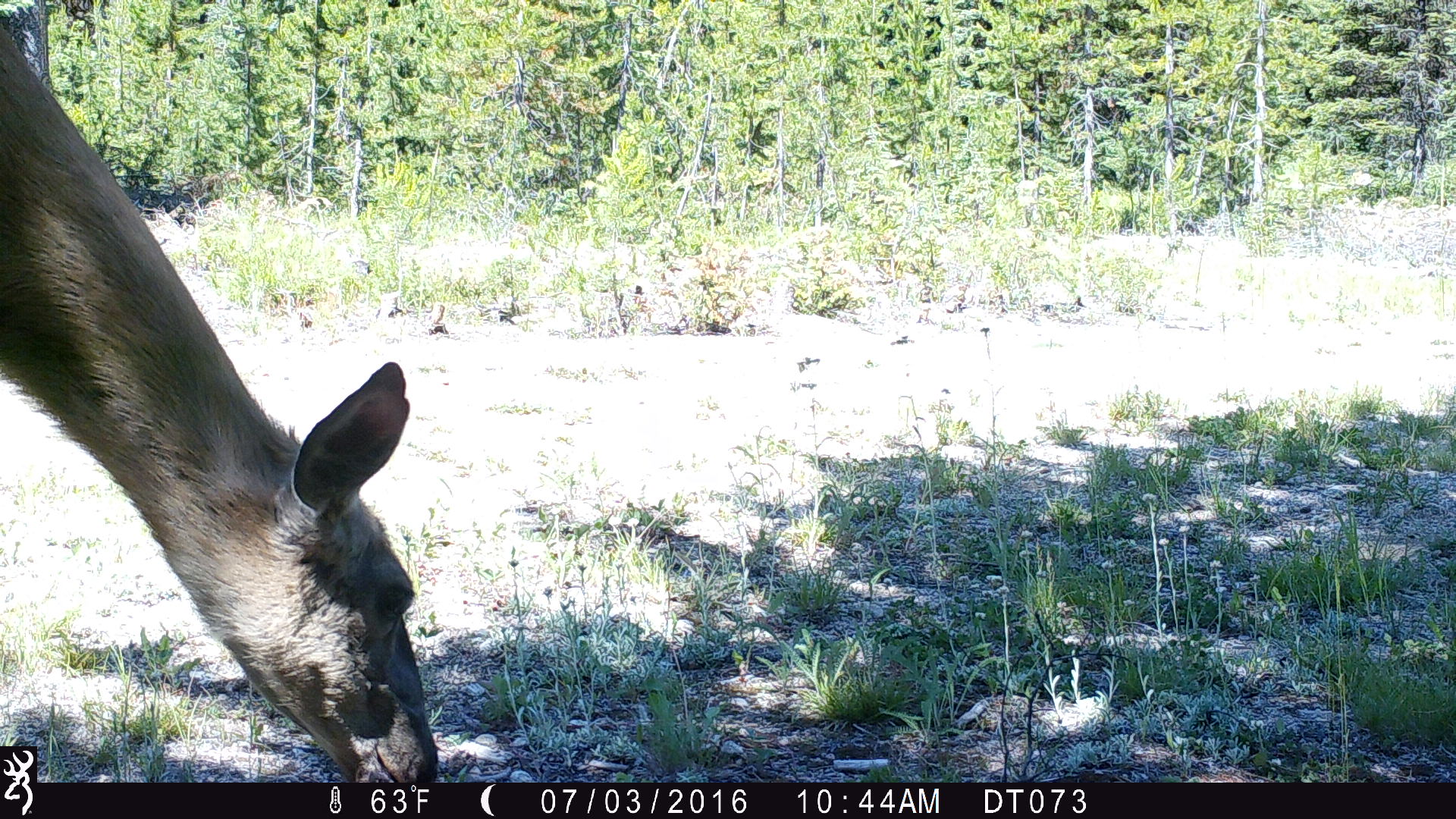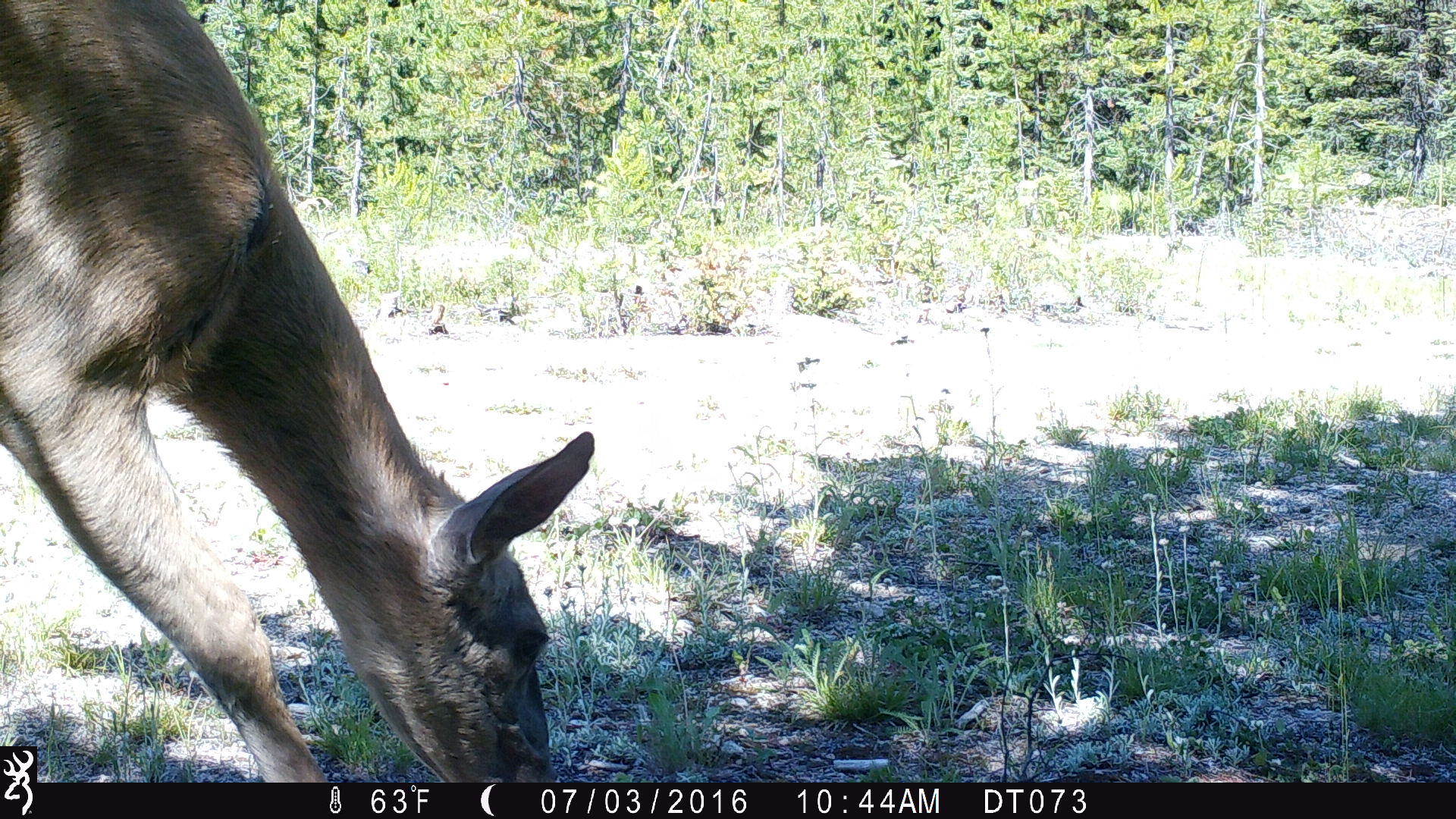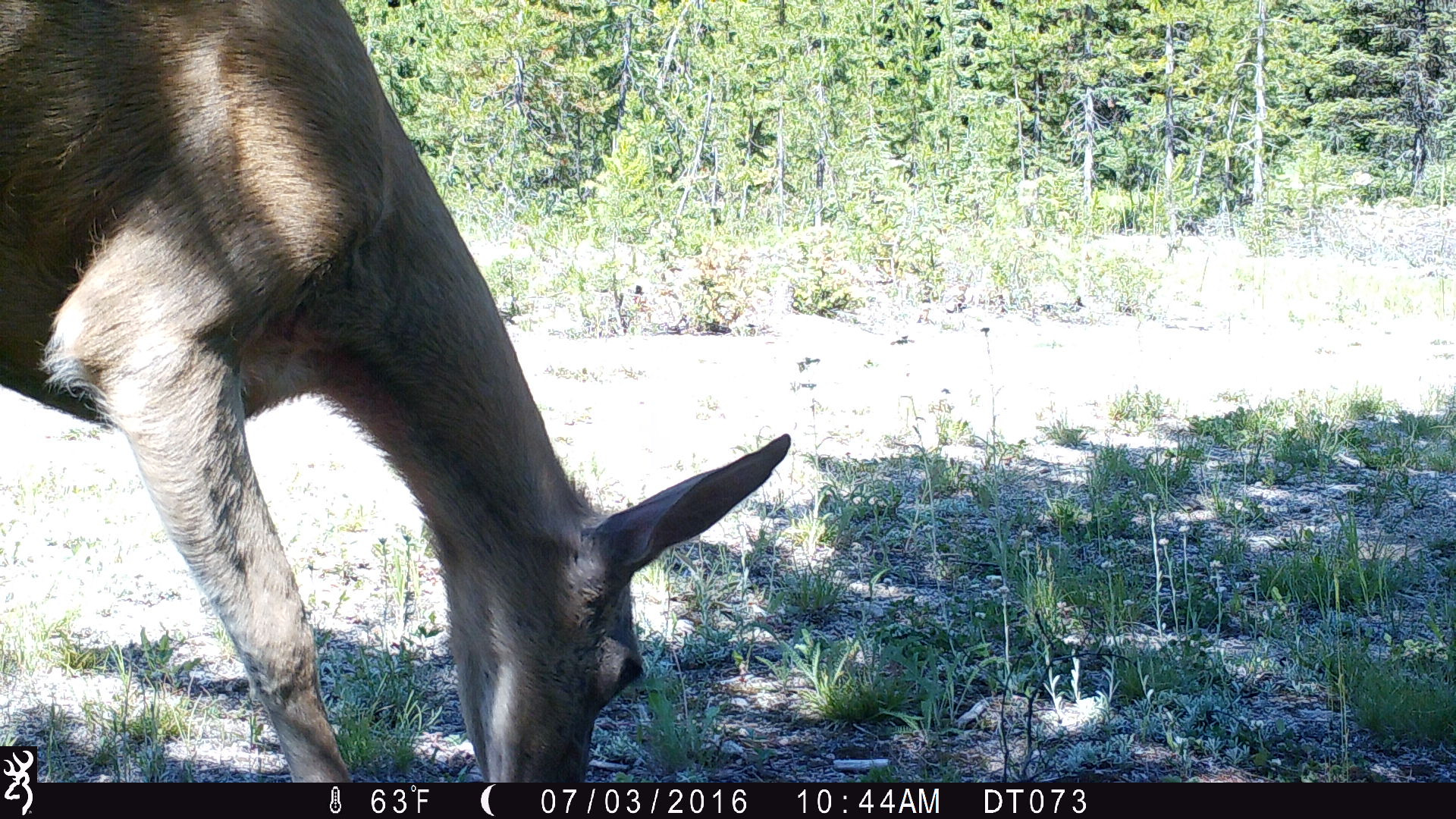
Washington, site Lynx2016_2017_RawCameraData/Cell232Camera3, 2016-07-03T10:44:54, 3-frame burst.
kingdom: Animalia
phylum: Chordata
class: Mammalia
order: Artiodactyla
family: Cervidae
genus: Odocoileus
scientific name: Odocoileus hemionus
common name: mule deer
Odocoileus hemionus (mule deer). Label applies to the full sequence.